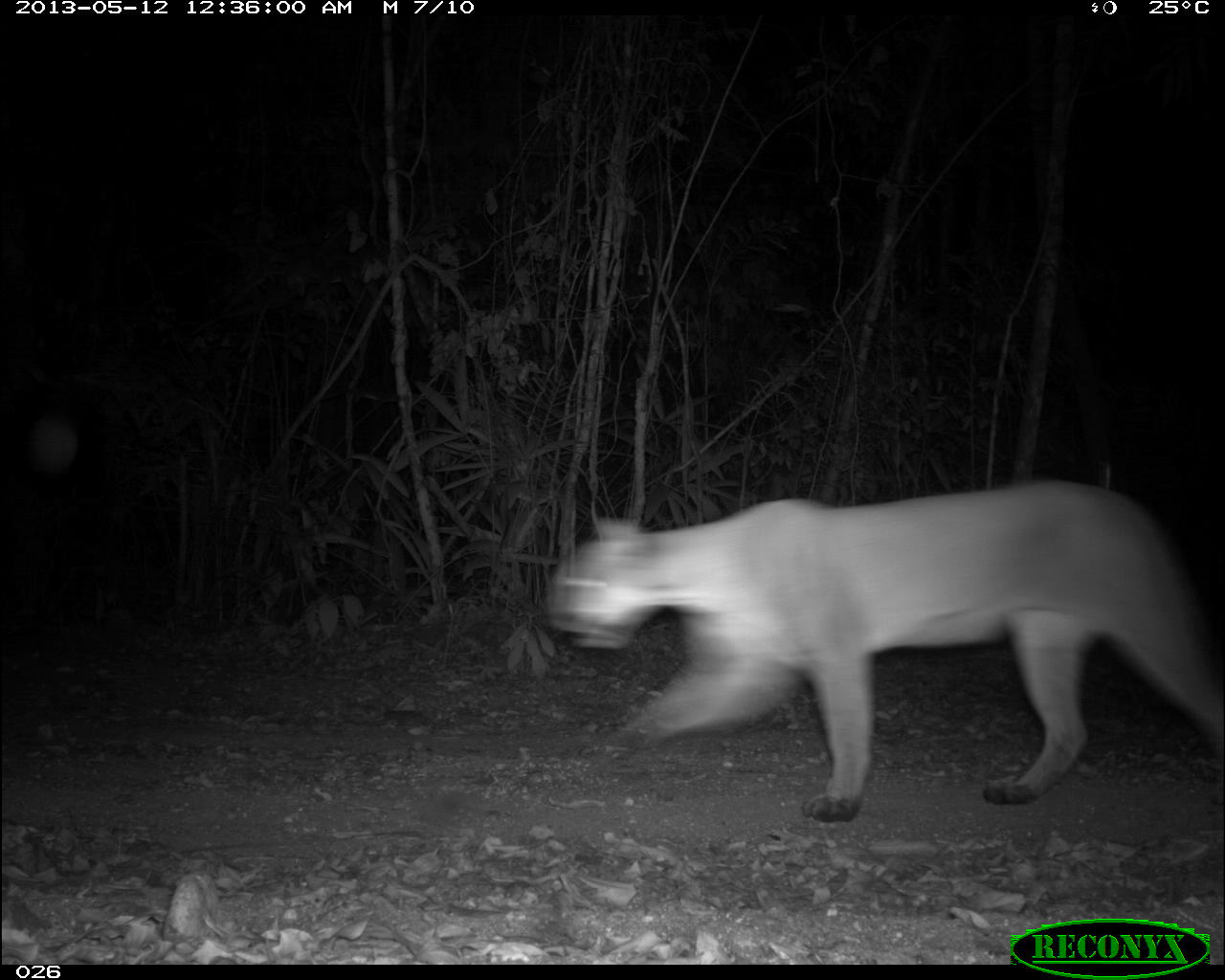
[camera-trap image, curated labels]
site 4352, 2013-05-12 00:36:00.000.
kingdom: Animalia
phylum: Chordata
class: Mammalia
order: Carnivora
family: Felidae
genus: Puma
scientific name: Puma concolor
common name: mountain lion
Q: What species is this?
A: Puma concolor (mountain lion).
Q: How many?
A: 1.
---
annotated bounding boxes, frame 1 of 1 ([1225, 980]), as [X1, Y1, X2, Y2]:
puma concolor: [543, 475, 1225, 825]